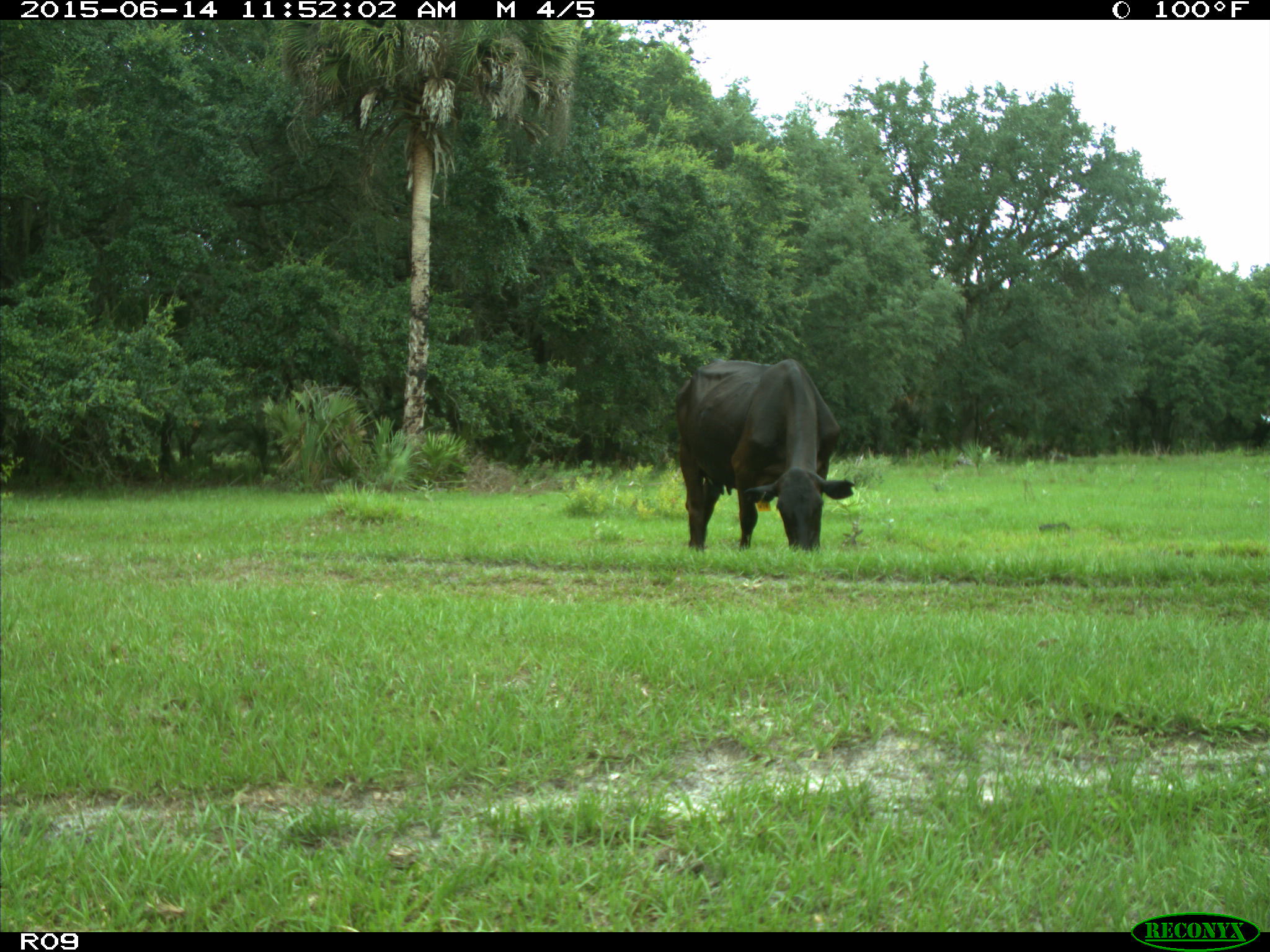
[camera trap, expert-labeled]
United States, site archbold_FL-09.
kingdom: Animalia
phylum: Chordata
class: Mammalia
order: Artiodactyla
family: Bovidae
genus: Bos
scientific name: Bos taurus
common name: domestic cow